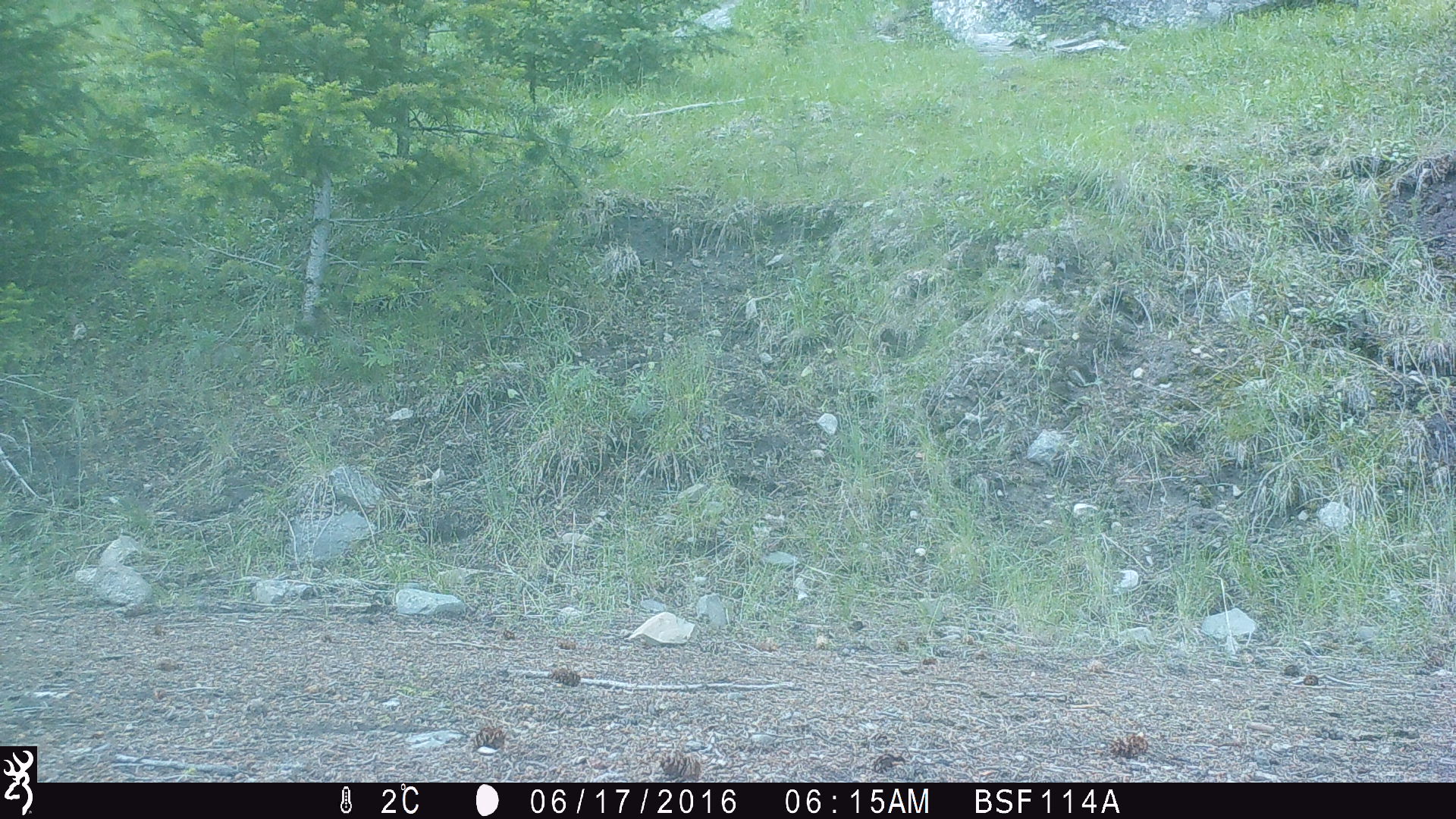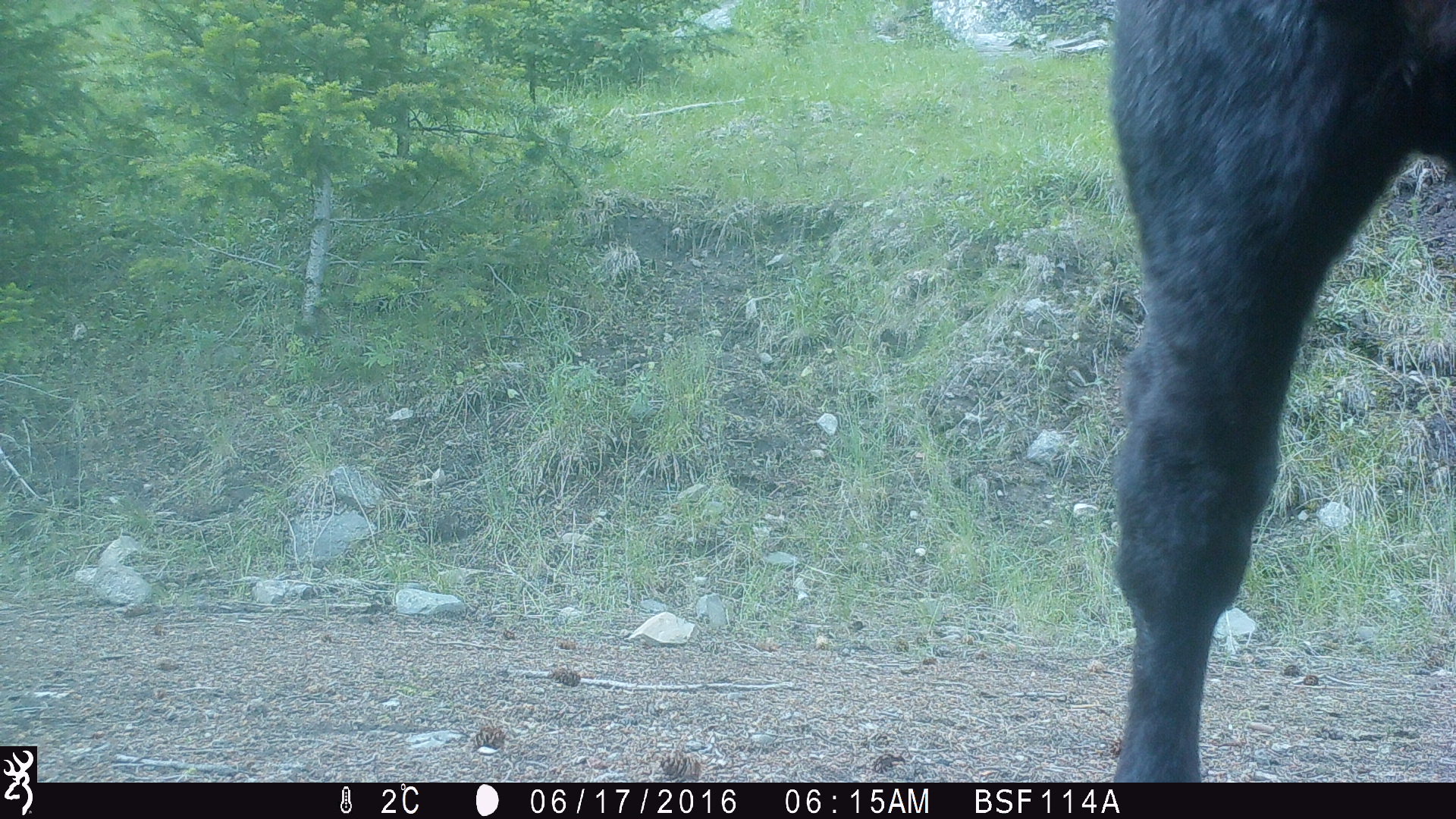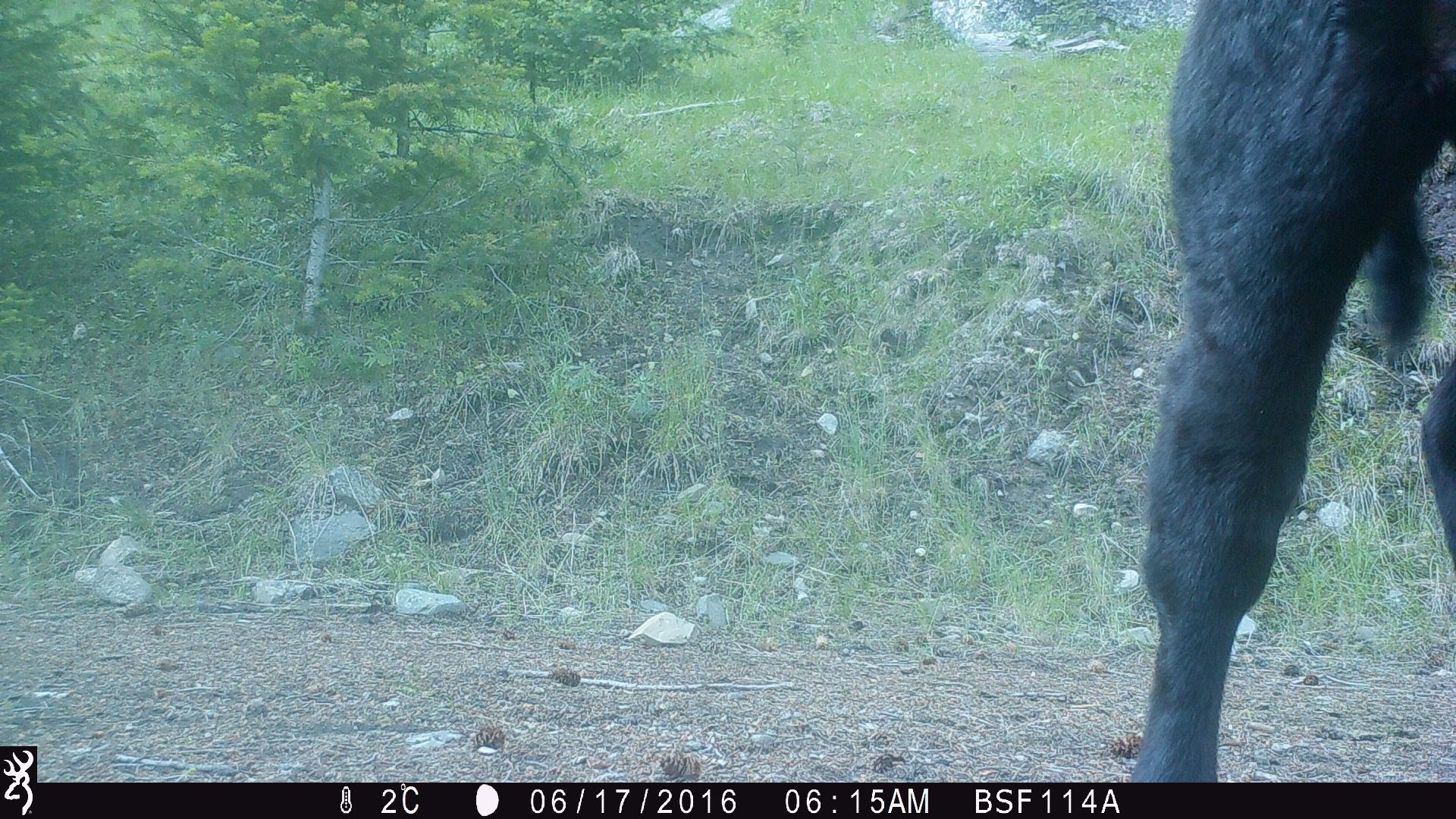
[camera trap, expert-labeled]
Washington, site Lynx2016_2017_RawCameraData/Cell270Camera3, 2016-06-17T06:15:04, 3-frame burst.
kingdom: Animalia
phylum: Chordata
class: Mammalia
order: Artiodactyla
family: Bovidae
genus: Bos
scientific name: Bos taurus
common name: domestic cattle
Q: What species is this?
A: Domestic cattle (Bos taurus).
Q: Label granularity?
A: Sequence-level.